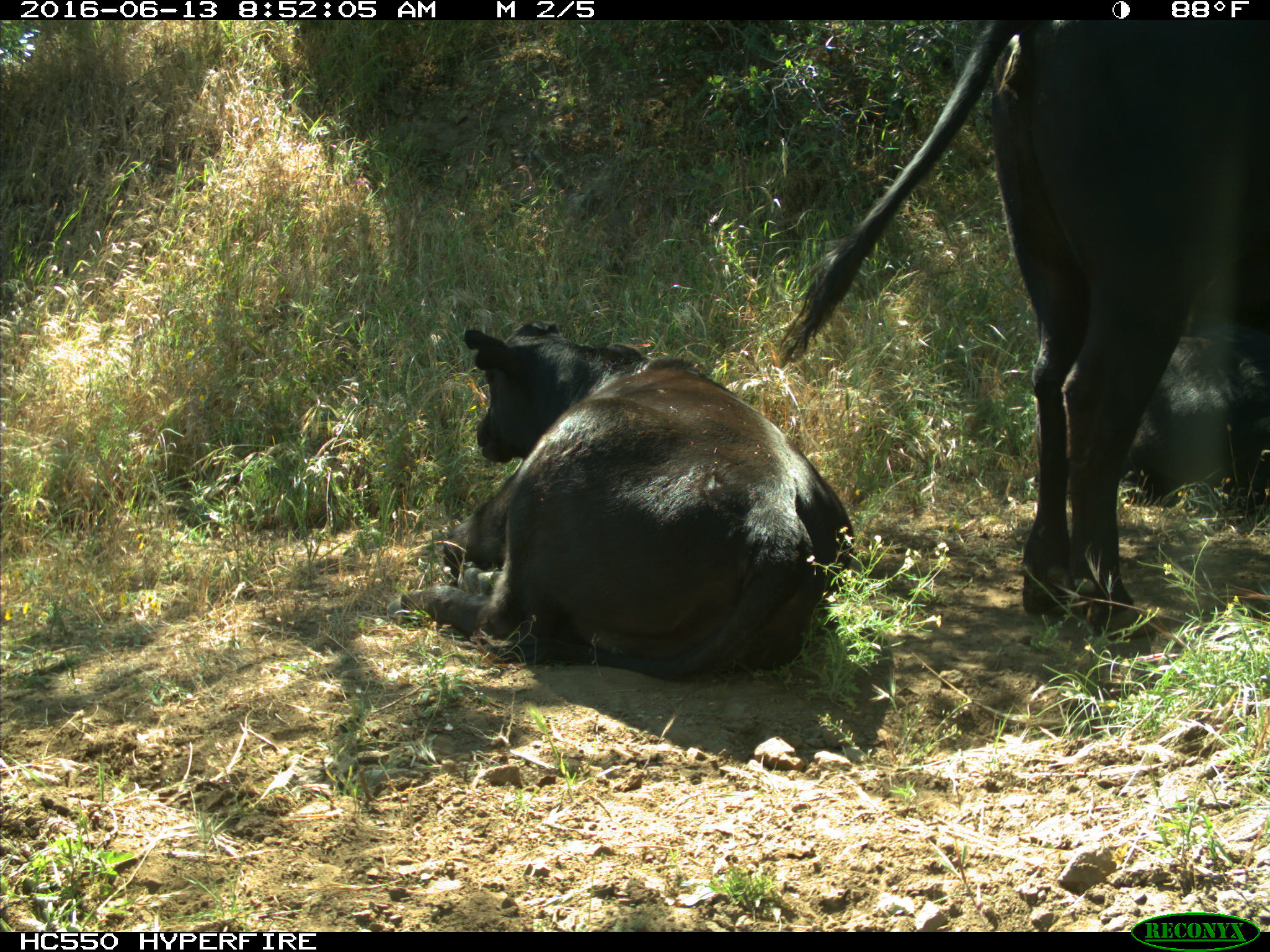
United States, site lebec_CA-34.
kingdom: Animalia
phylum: Chordata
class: Mammalia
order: Artiodactyla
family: Bovidae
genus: Bos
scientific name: Bos taurus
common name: domestic cow